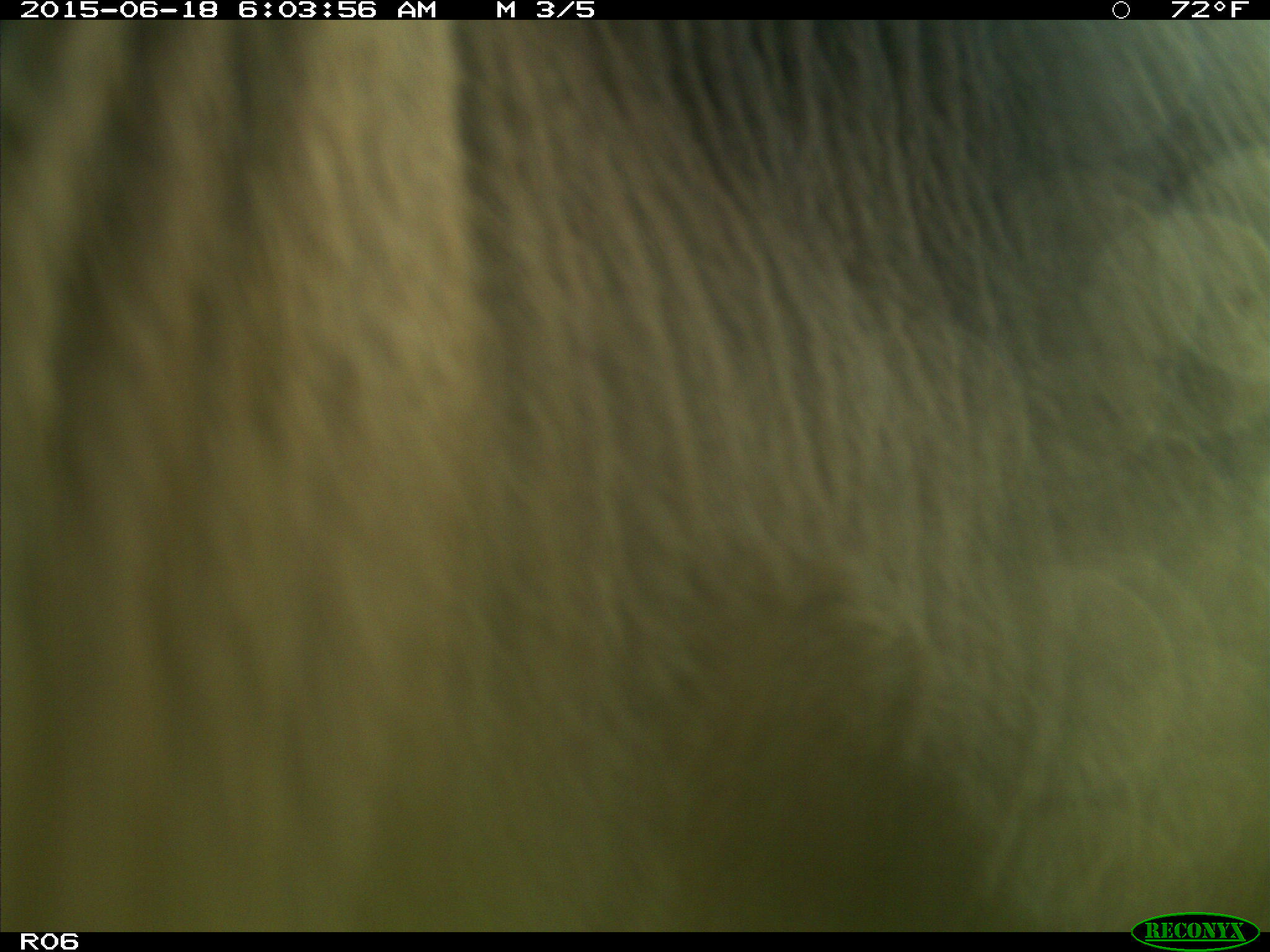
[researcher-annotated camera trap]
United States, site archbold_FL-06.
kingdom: Animalia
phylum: Chordata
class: Mammalia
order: Artiodactyla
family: Bovidae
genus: Bos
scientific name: Bos taurus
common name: domestic cow